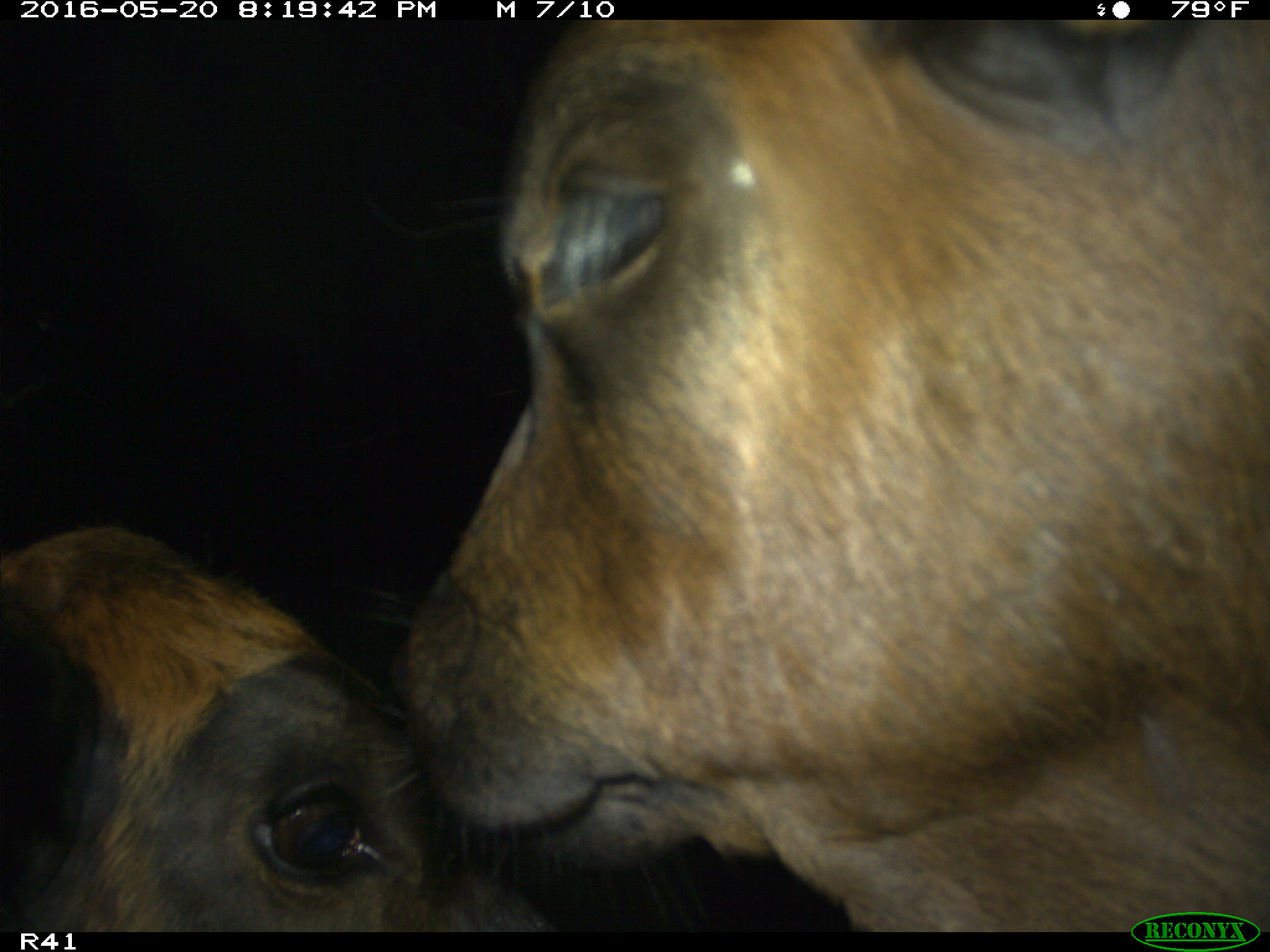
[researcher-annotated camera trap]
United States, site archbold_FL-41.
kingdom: Animalia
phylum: Chordata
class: Mammalia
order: Artiodactyla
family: Bovidae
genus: Bos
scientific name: Bos taurus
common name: domestic cow